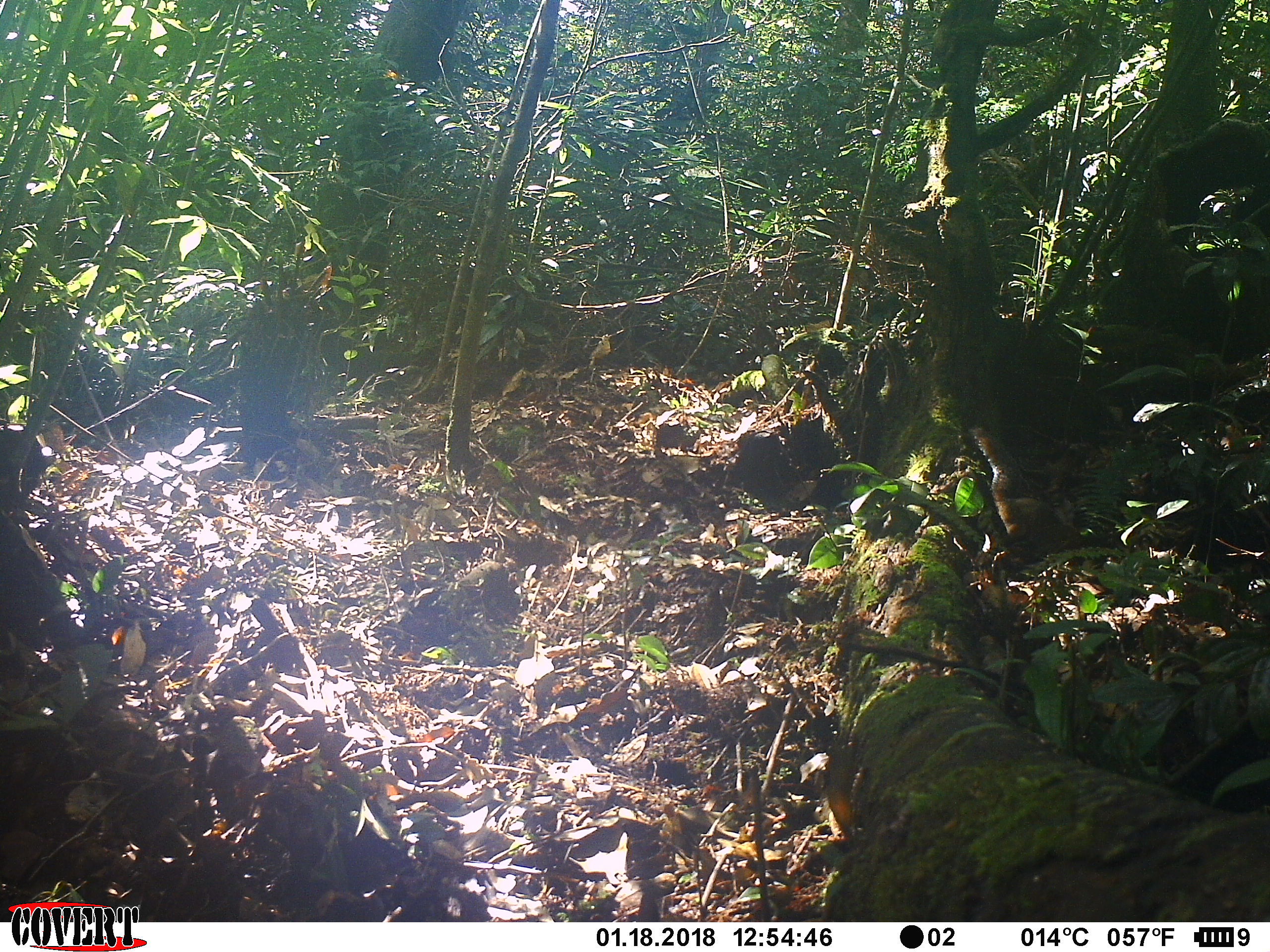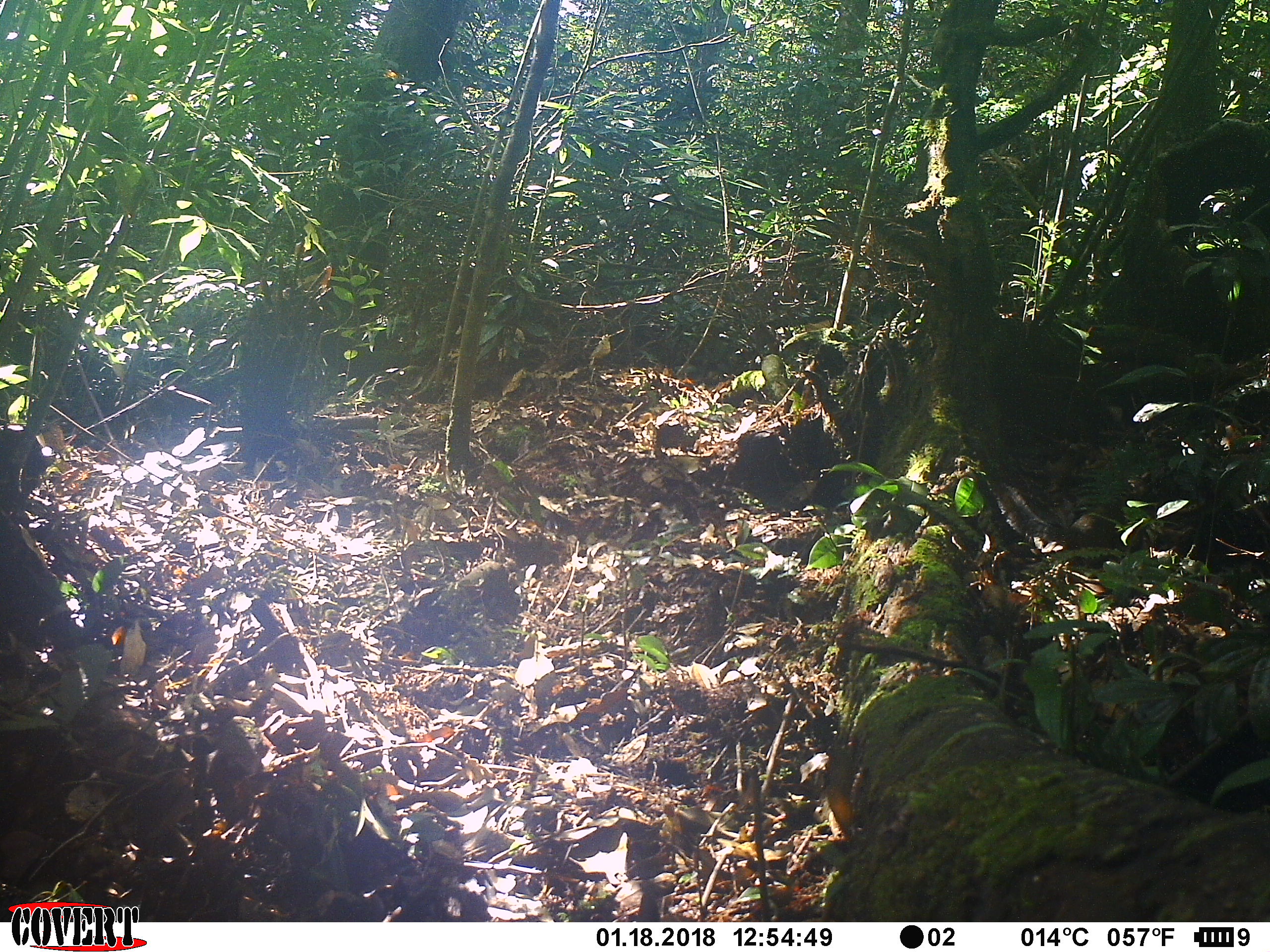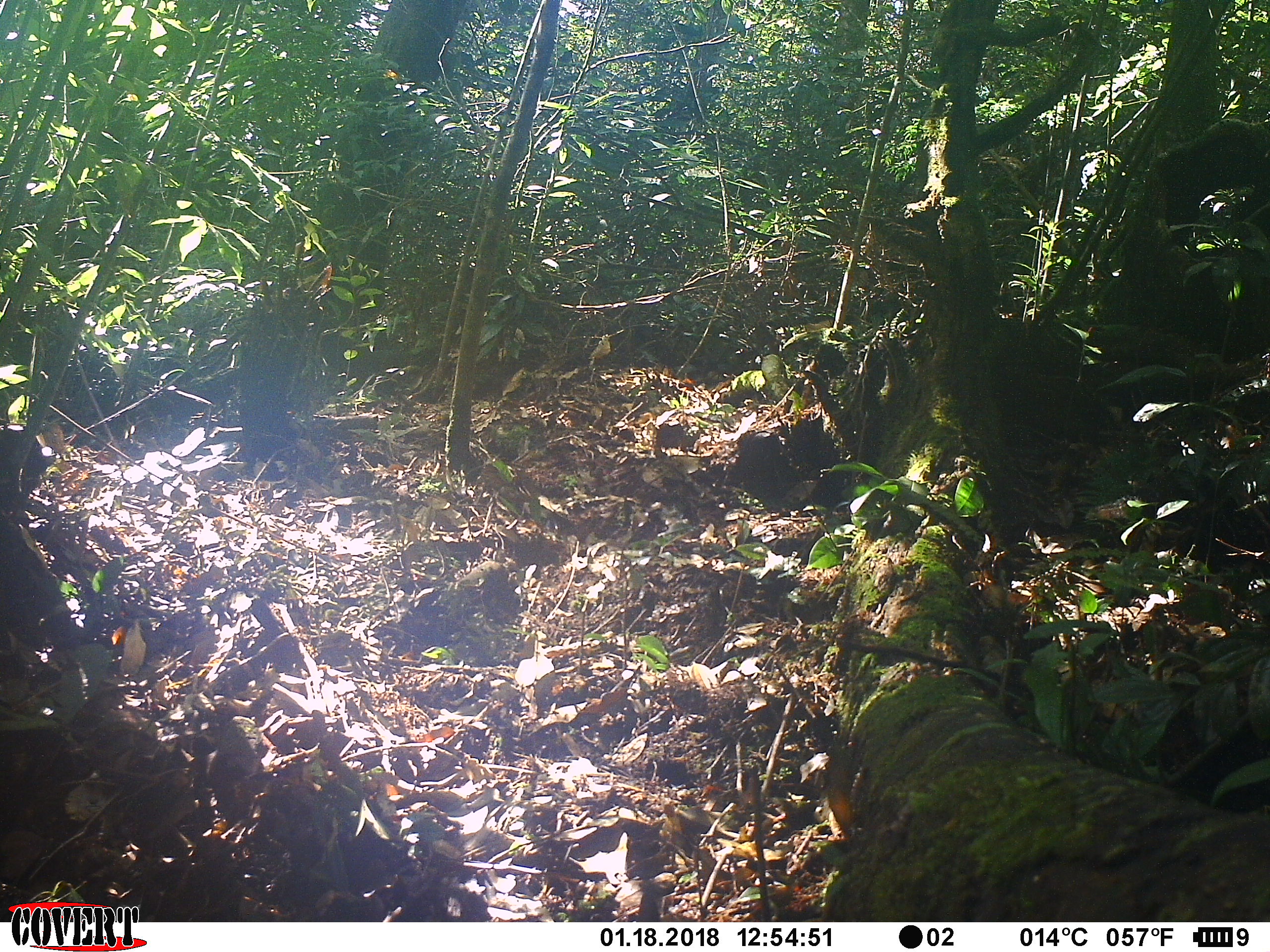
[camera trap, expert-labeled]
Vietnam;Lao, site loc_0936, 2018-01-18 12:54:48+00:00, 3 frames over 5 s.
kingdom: Animalia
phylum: Chordata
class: Mammalia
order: Rodentia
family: Sciuridae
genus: Dremomys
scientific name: Dremomys rufigenis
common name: red-cheeked squirrel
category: red cheeked squirrel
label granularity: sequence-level